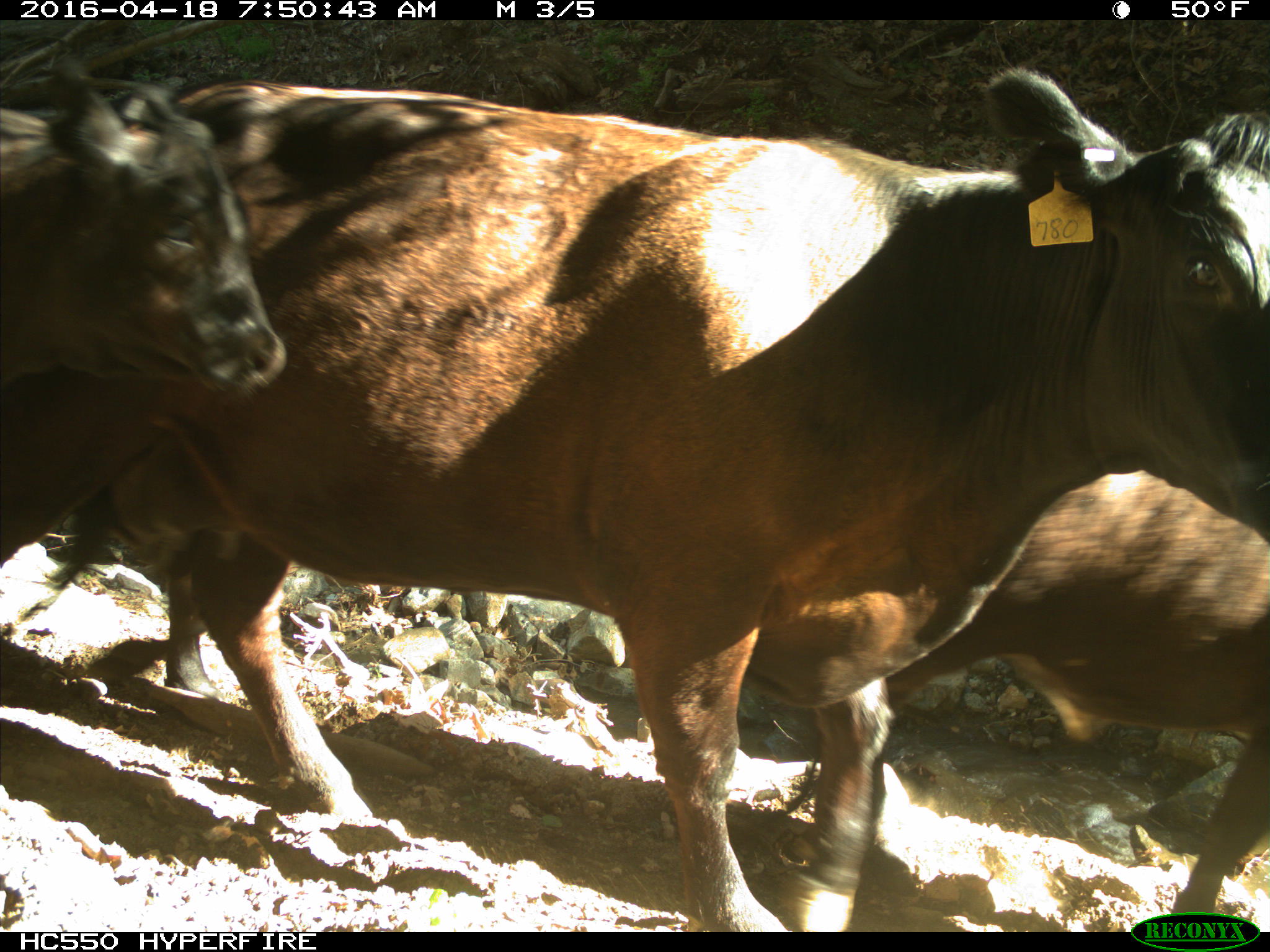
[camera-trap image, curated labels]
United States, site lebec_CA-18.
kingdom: Animalia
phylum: Chordata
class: Mammalia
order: Artiodactyla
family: Bovidae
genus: Bos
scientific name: Bos taurus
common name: domestic cow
Bos taurus (domestic cow).